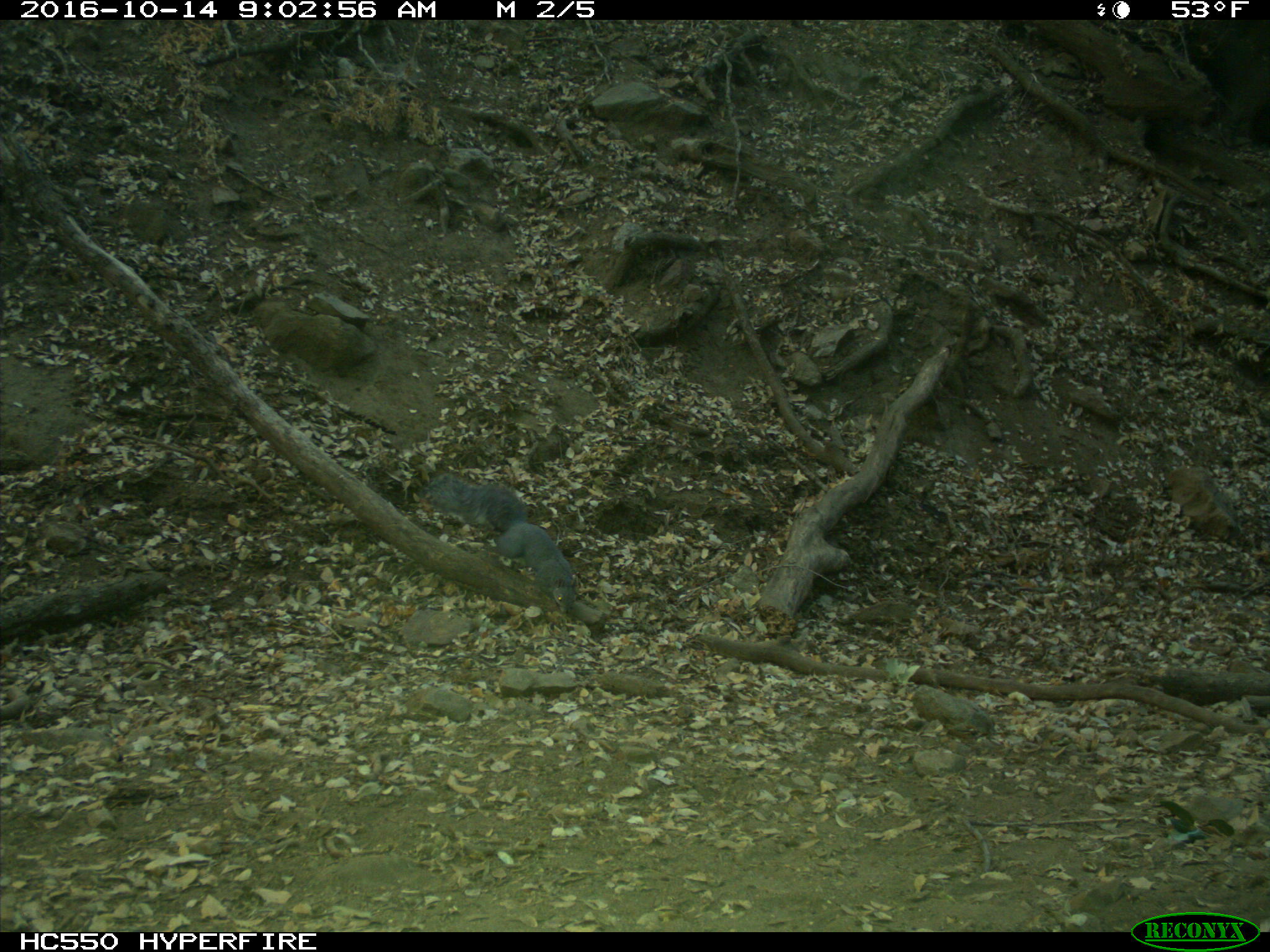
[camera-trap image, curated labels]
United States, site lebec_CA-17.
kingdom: Animalia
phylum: Chordata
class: Mammalia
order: Rodentia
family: Sciuridae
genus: Sciurus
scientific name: Sciurus carolinensis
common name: eastern gray squirrel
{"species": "Sciurus carolinensis (eastern gray squirrel)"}